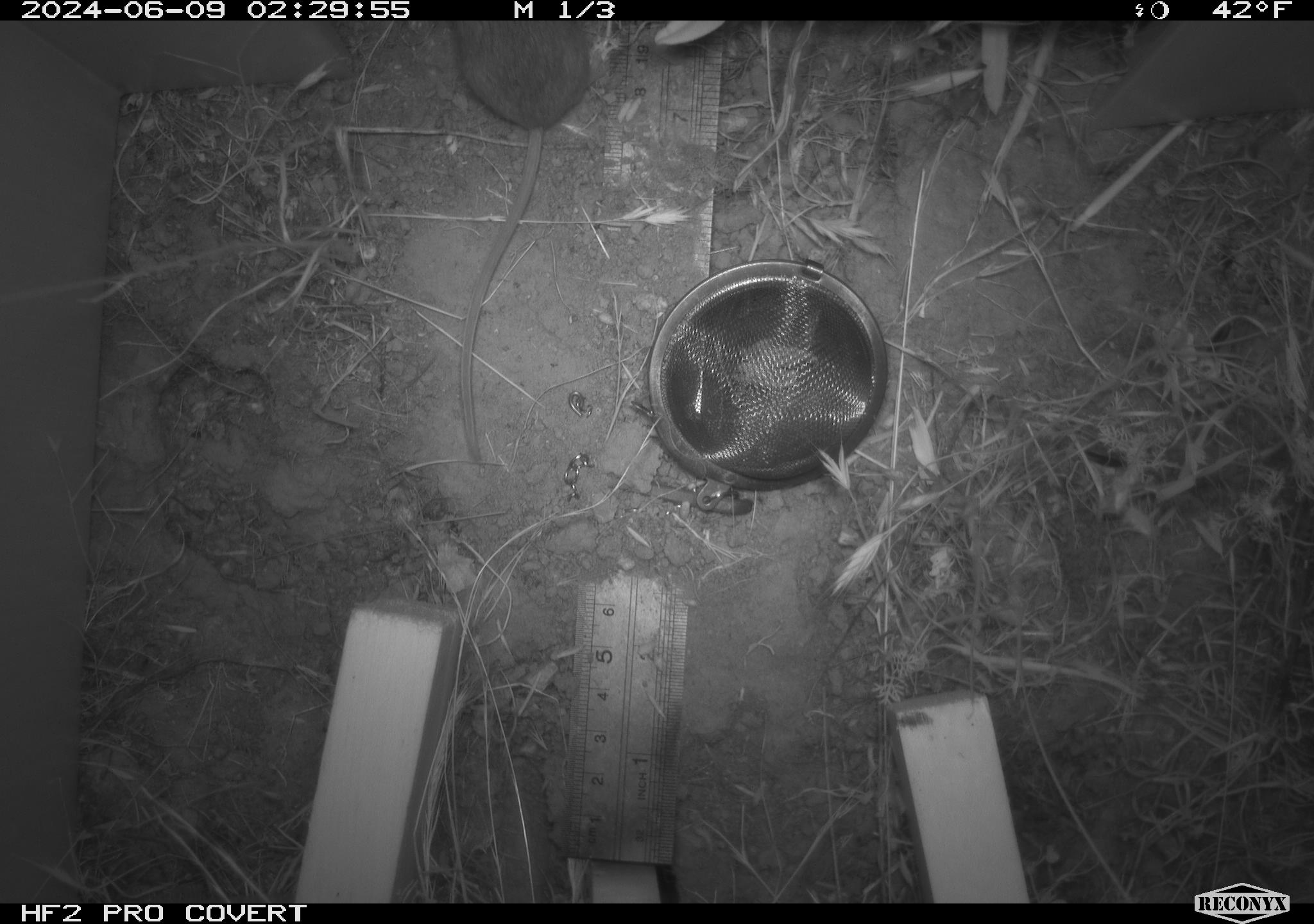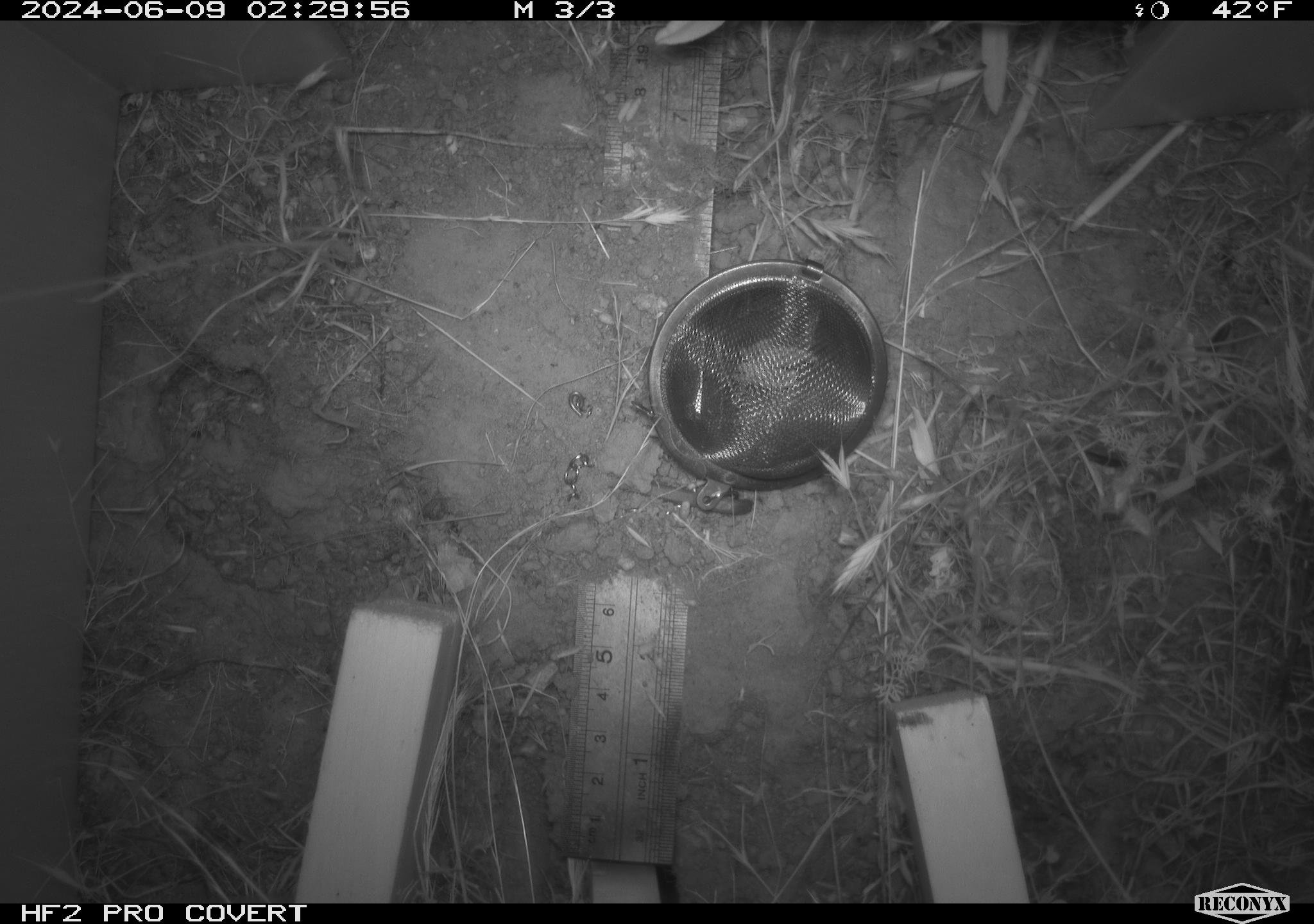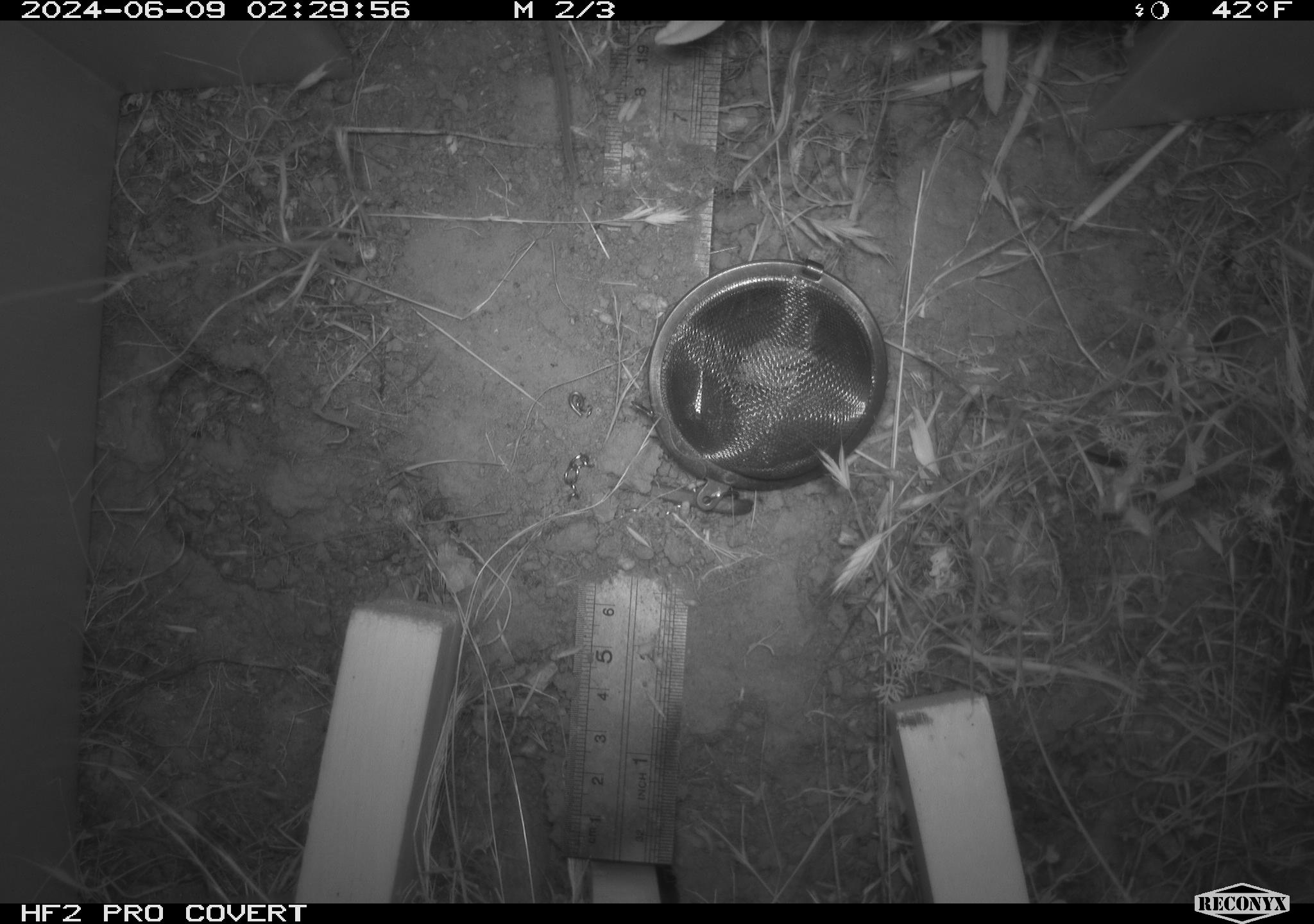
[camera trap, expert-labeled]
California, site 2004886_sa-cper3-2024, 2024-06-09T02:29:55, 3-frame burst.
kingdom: Animalia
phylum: Chordata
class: Mammalia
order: Rodentia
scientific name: Rodentia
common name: rodent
Rodent (Rodentia).